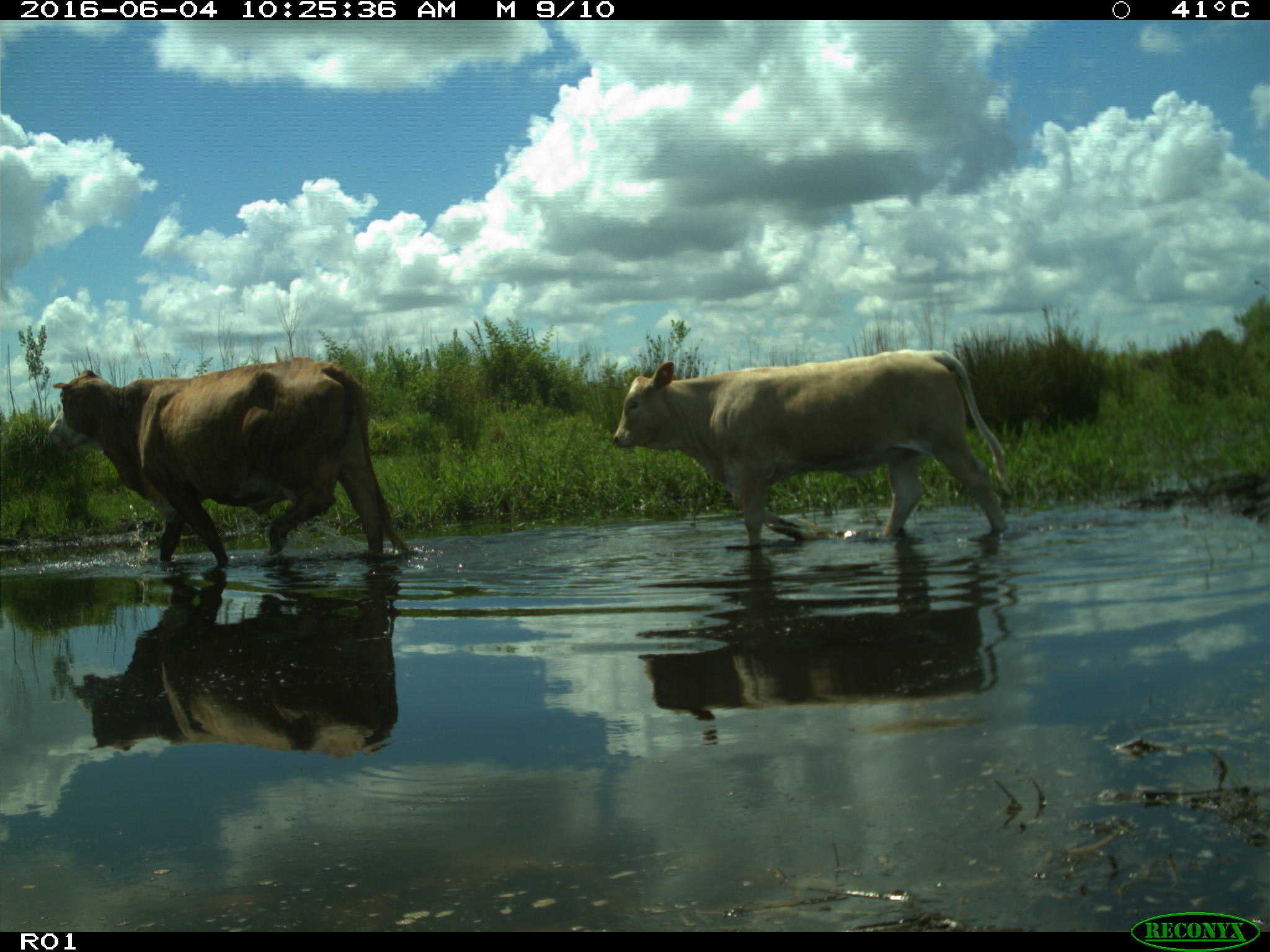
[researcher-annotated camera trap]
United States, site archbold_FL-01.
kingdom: Animalia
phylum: Chordata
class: Mammalia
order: Artiodactyla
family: Bovidae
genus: Bos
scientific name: Bos taurus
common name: domestic cow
Bos taurus (domestic cow).